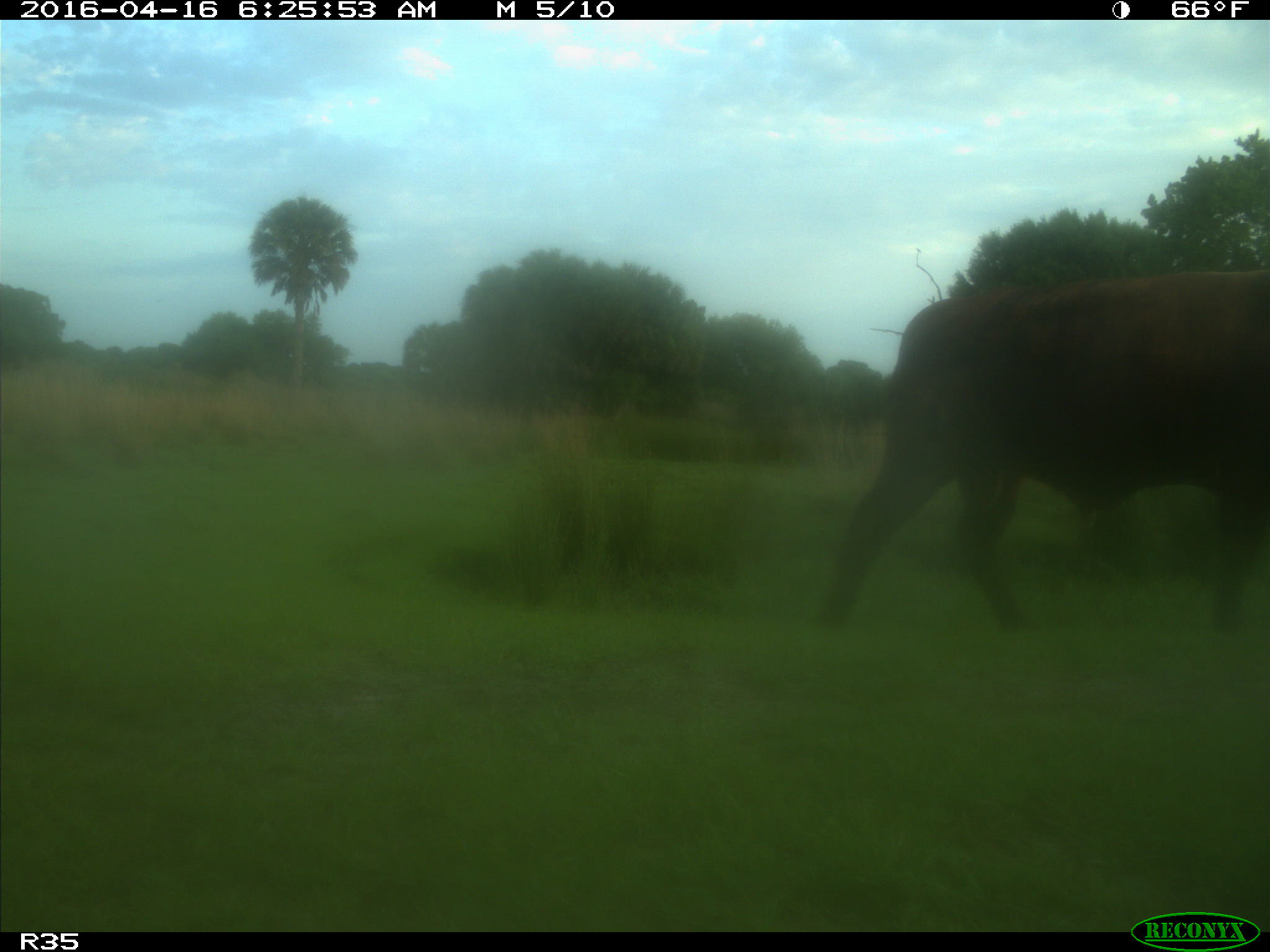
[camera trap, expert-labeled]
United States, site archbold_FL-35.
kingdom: Animalia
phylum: Chordata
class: Mammalia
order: Artiodactyla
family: Bovidae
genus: Bos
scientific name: Bos taurus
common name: domestic cow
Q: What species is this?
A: Bos taurus (domestic cow).